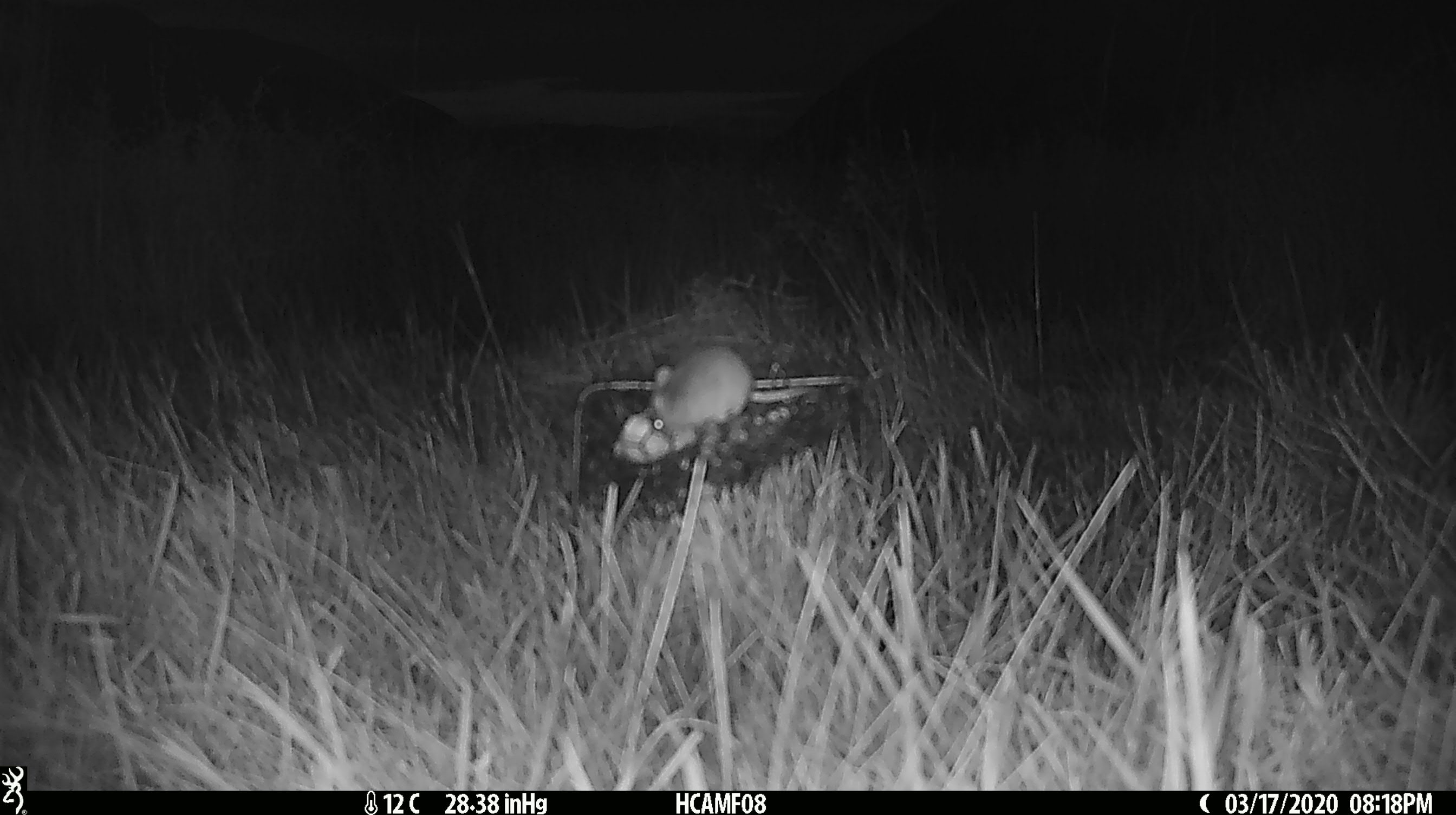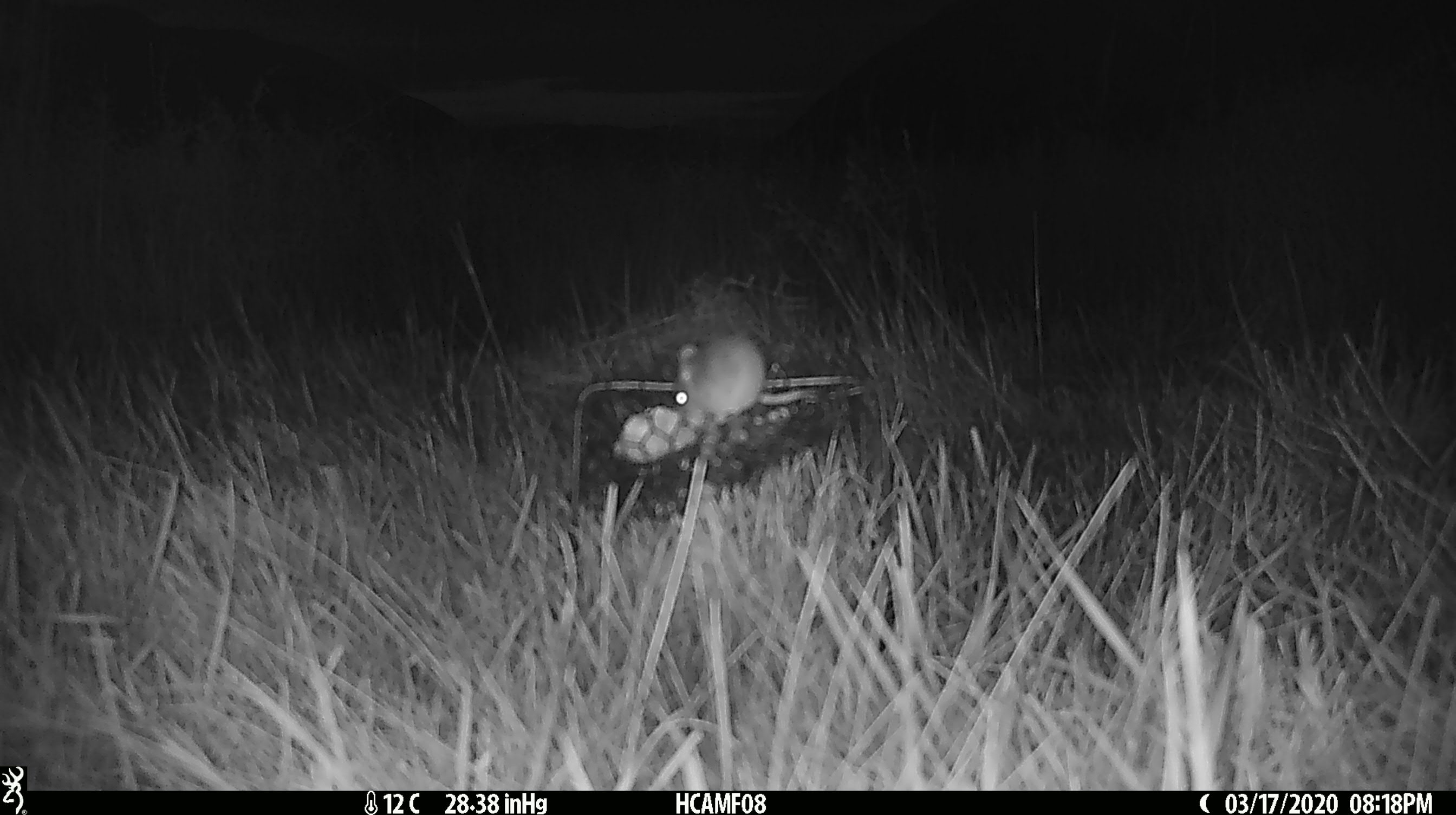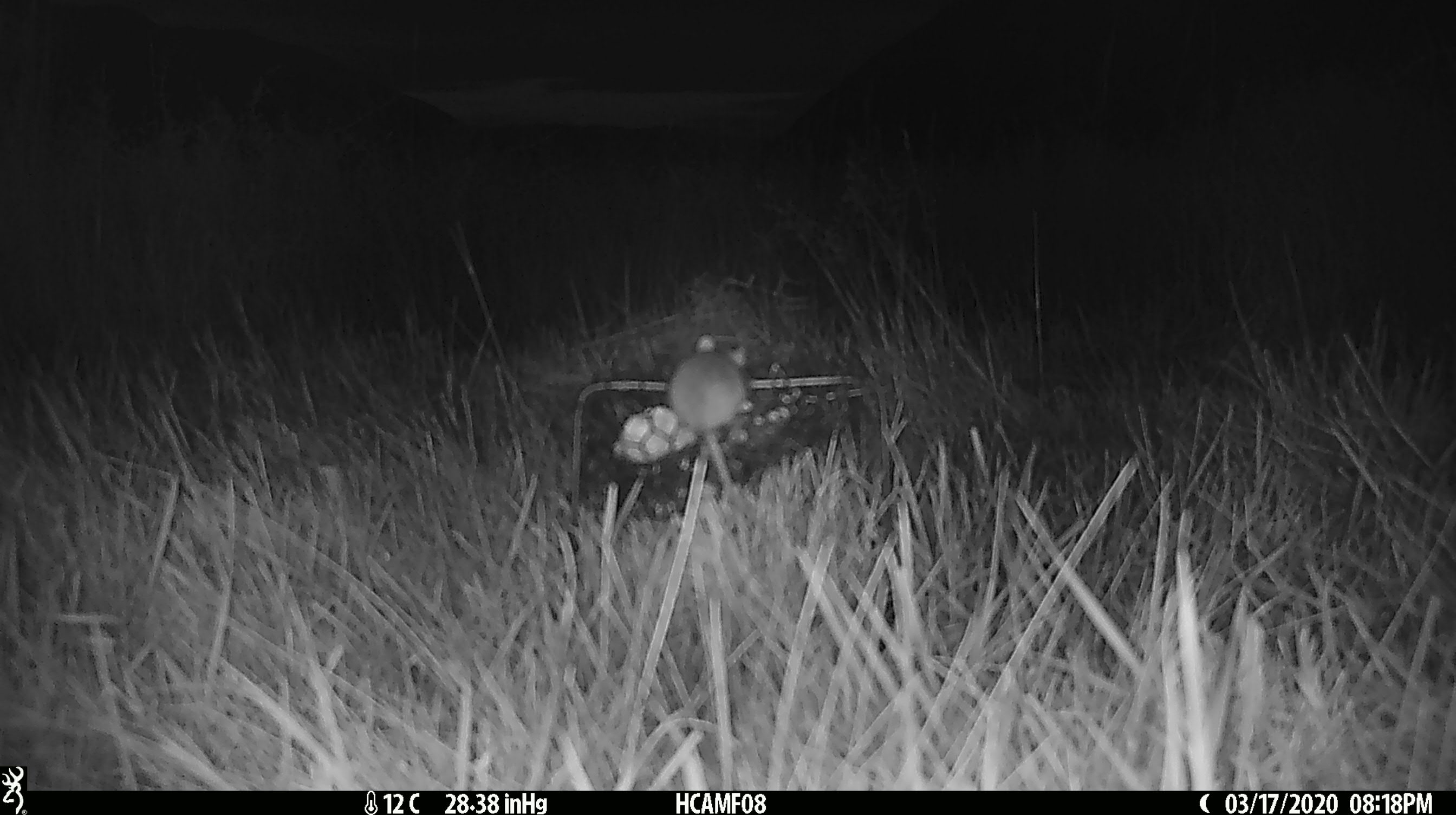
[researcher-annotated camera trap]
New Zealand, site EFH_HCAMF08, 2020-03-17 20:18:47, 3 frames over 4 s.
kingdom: Animalia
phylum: Chordata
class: Mammalia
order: Rodentia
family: Muridae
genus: Mus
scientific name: Mus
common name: mouse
Mouse (Mus).